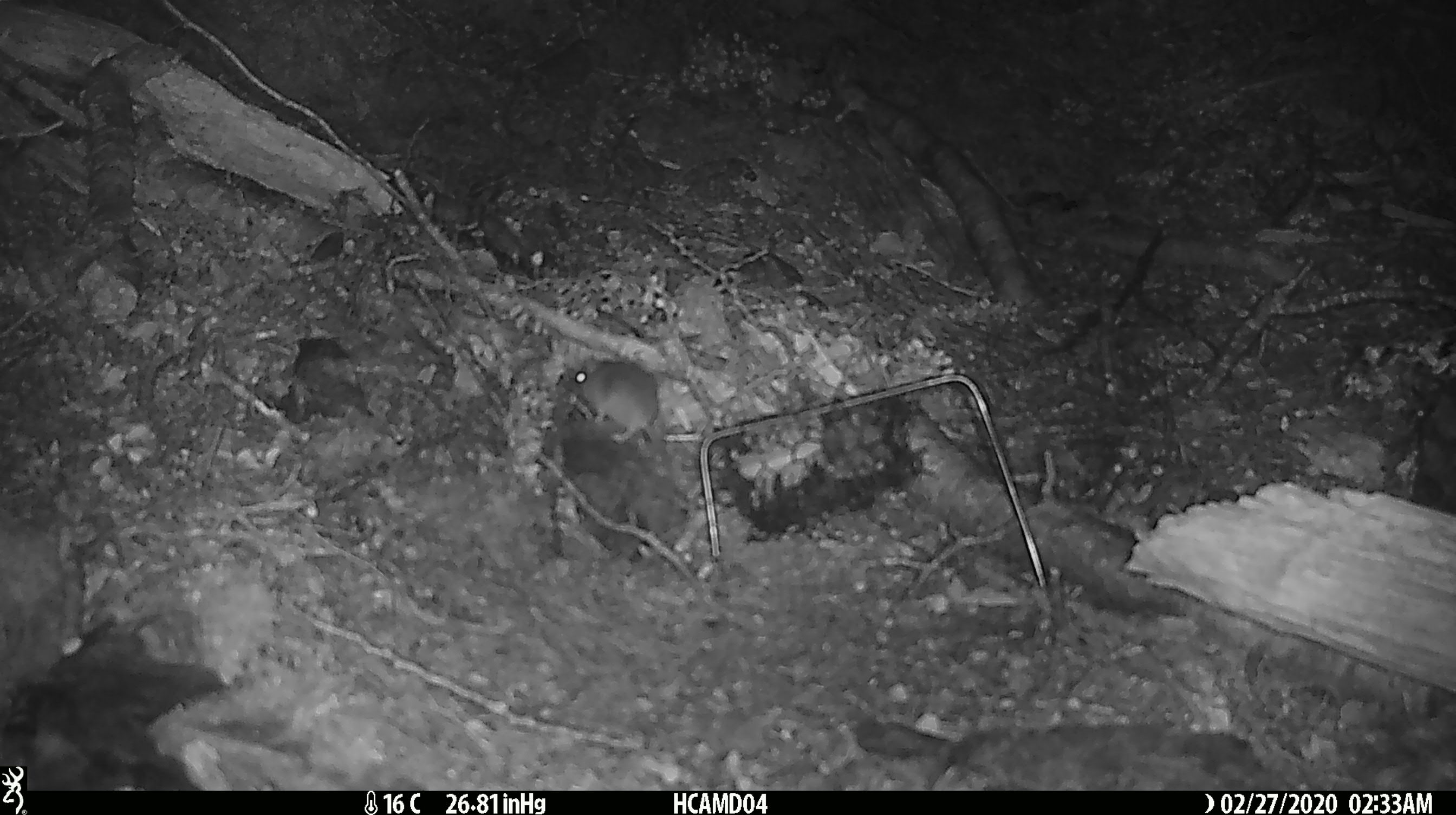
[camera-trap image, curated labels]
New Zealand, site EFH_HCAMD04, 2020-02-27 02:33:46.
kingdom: Animalia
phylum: Chordata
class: Mammalia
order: Rodentia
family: Muridae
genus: Mus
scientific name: Mus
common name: mouse